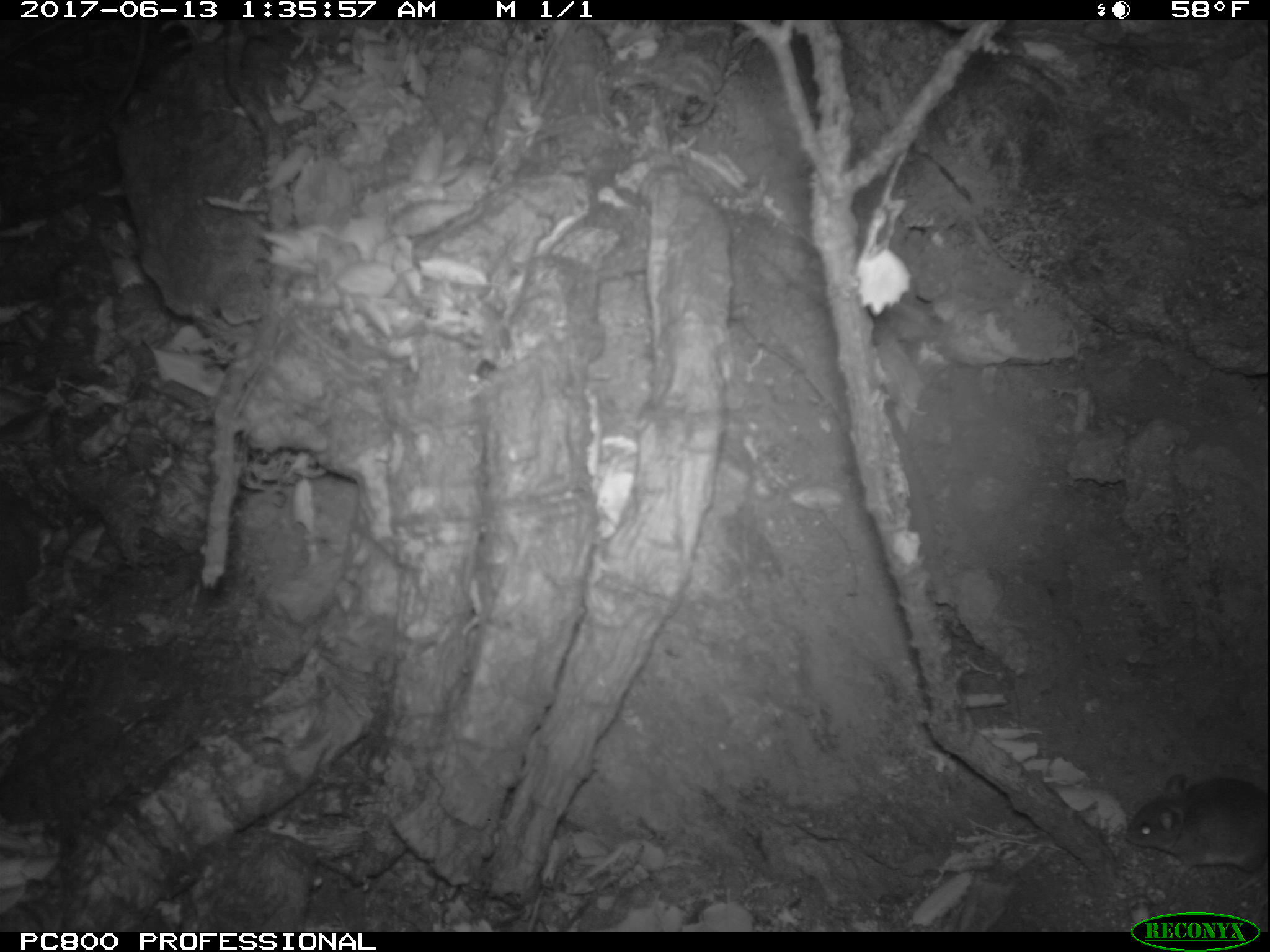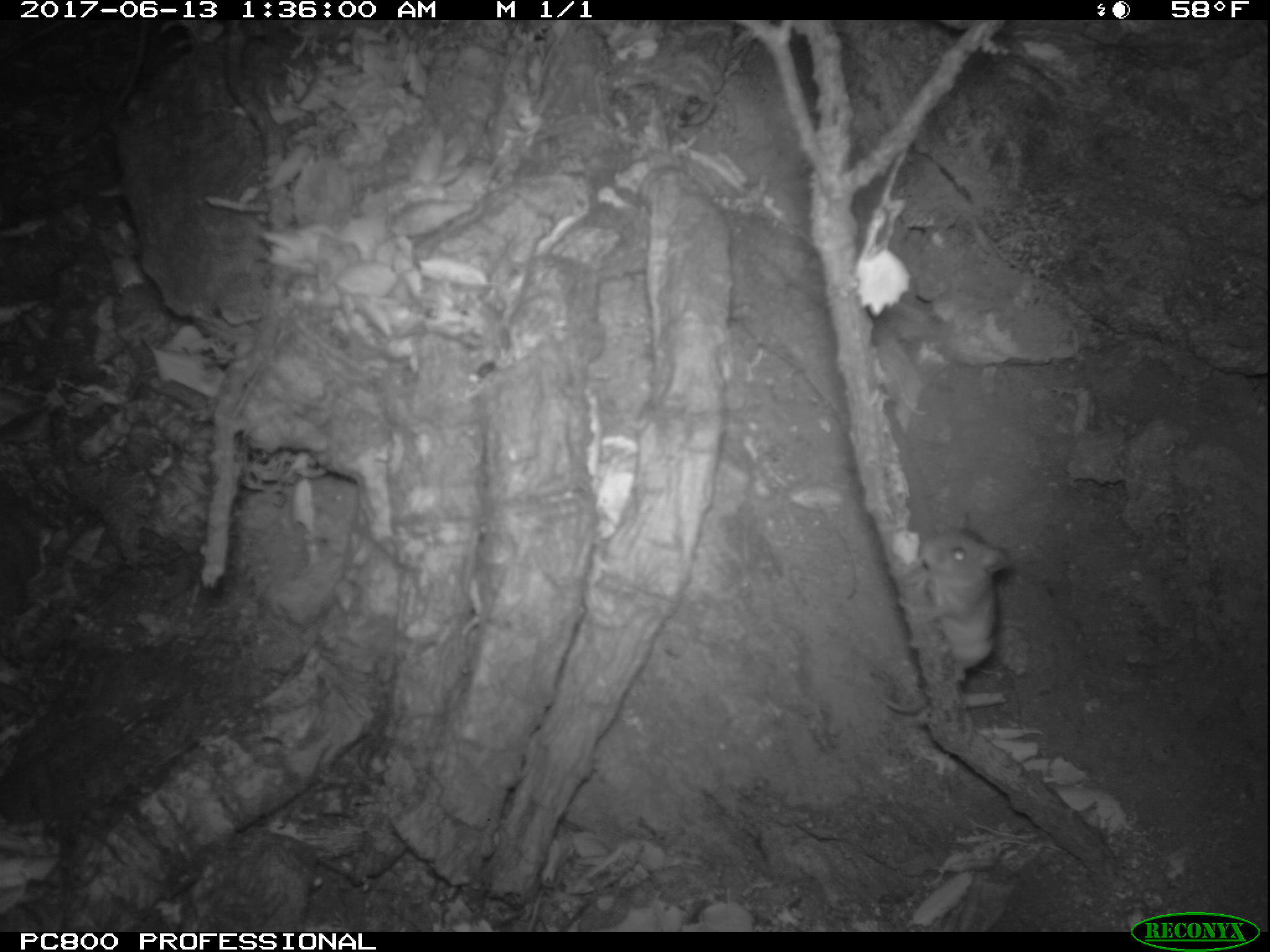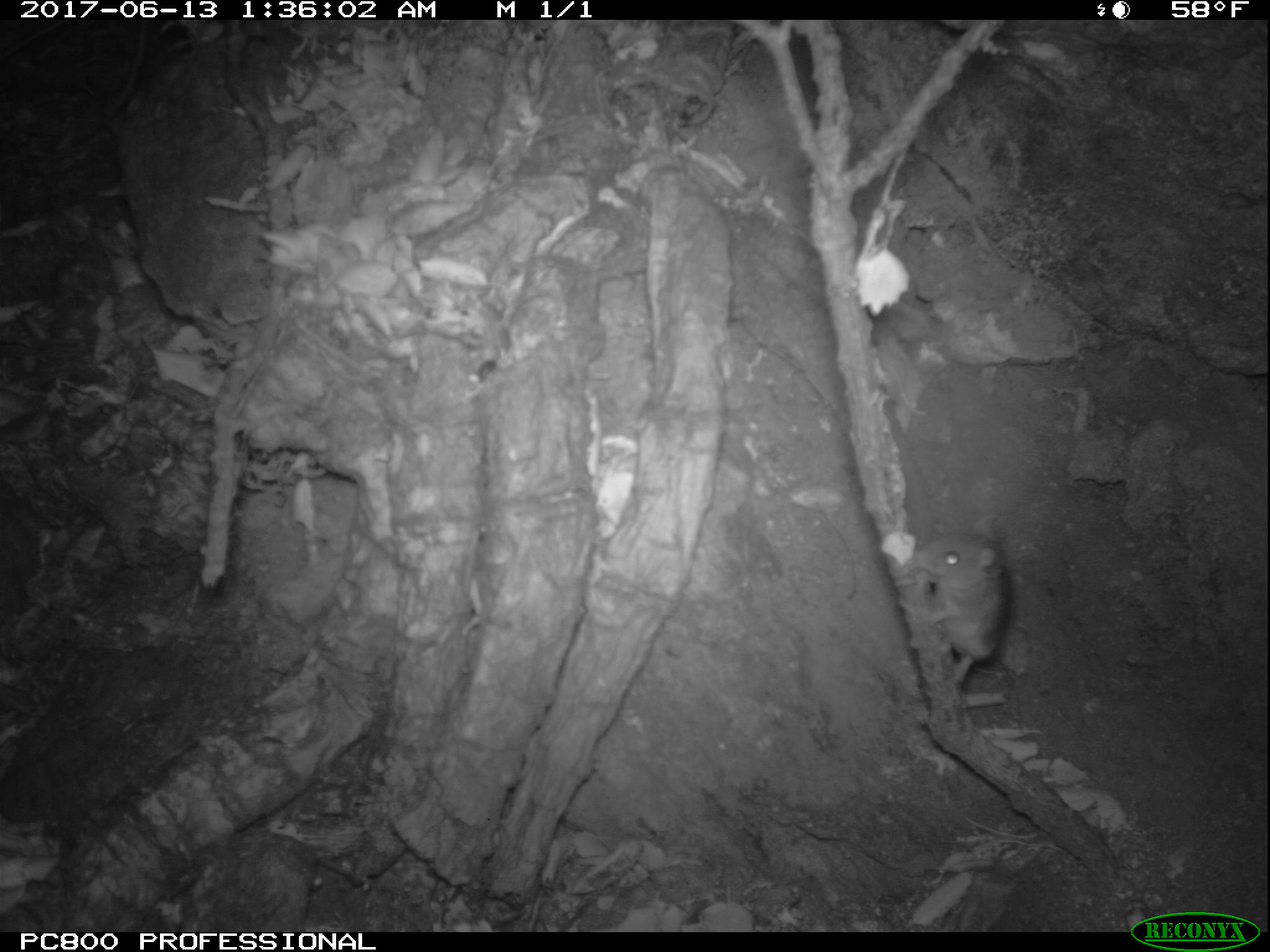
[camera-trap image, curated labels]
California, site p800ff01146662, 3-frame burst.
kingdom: Animalia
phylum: Chordata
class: Mammalia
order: Rodentia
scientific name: Rodentia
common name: rodent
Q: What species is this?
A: Rodent (Rodentia).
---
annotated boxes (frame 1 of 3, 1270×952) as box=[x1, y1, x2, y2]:
rodent: box=[1123, 772, 1269, 891]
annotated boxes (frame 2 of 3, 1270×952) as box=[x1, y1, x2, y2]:
rodent: box=[876, 512, 1012, 716]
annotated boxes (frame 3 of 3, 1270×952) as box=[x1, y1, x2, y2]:
rodent: box=[917, 513, 1015, 692]